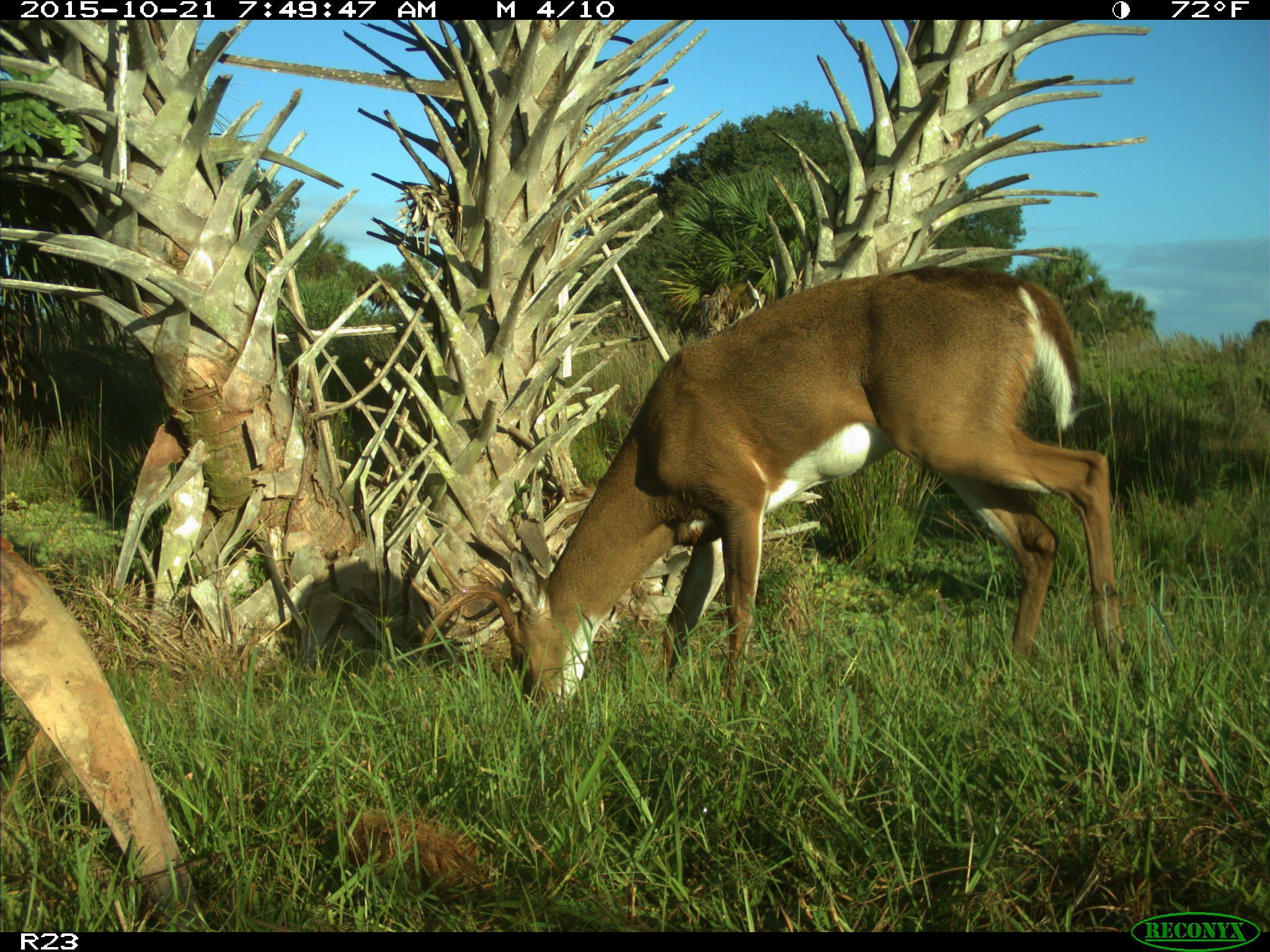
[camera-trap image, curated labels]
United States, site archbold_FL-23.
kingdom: Animalia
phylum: Chordata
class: Mammalia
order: Artiodactyla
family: Cervidae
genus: Odocoileus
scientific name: Odocoileus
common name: deer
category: unidentified deer